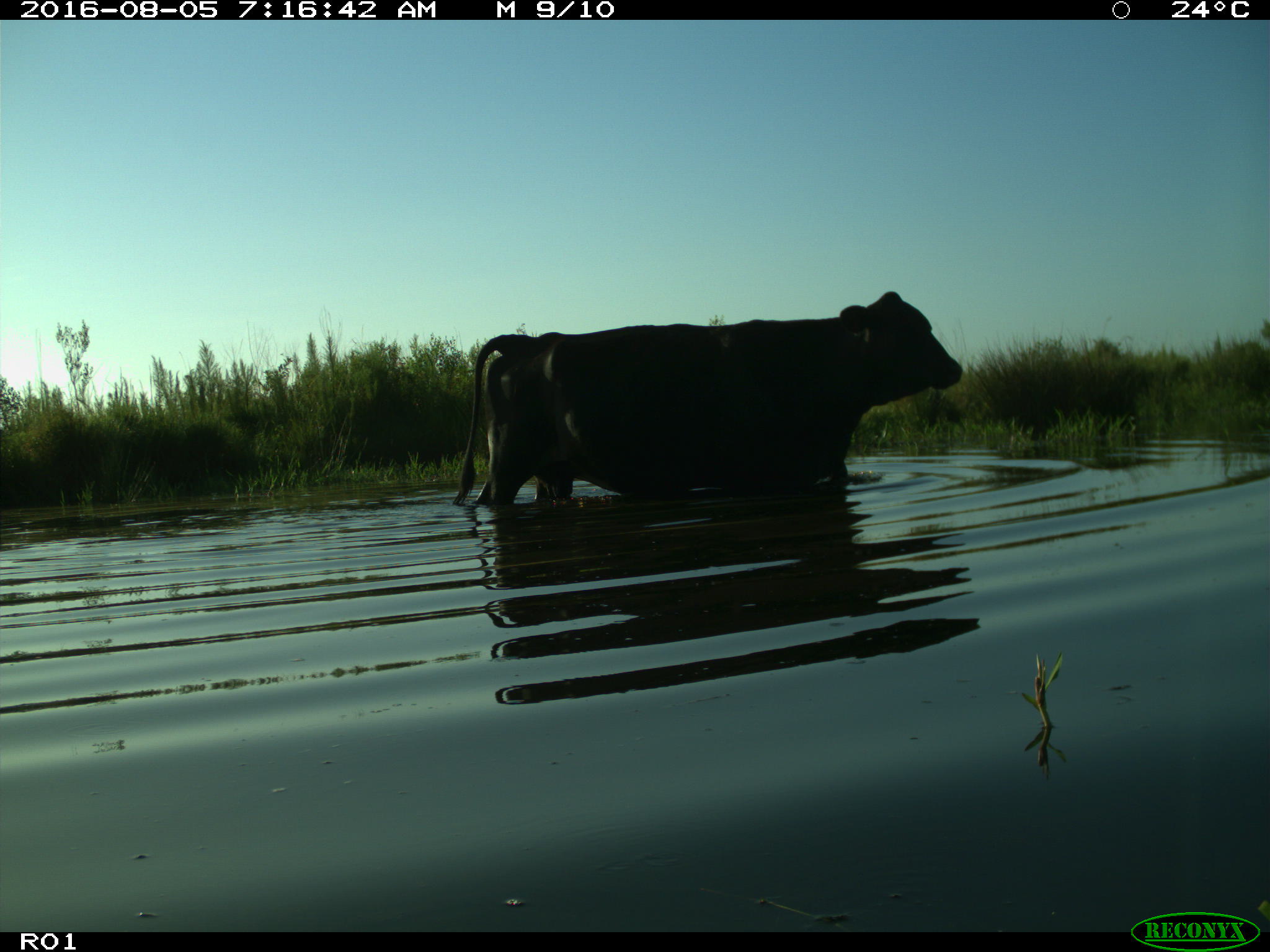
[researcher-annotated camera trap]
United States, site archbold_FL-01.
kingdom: Animalia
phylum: Chordata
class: Mammalia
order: Artiodactyla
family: Bovidae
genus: Bos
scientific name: Bos taurus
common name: domestic cow